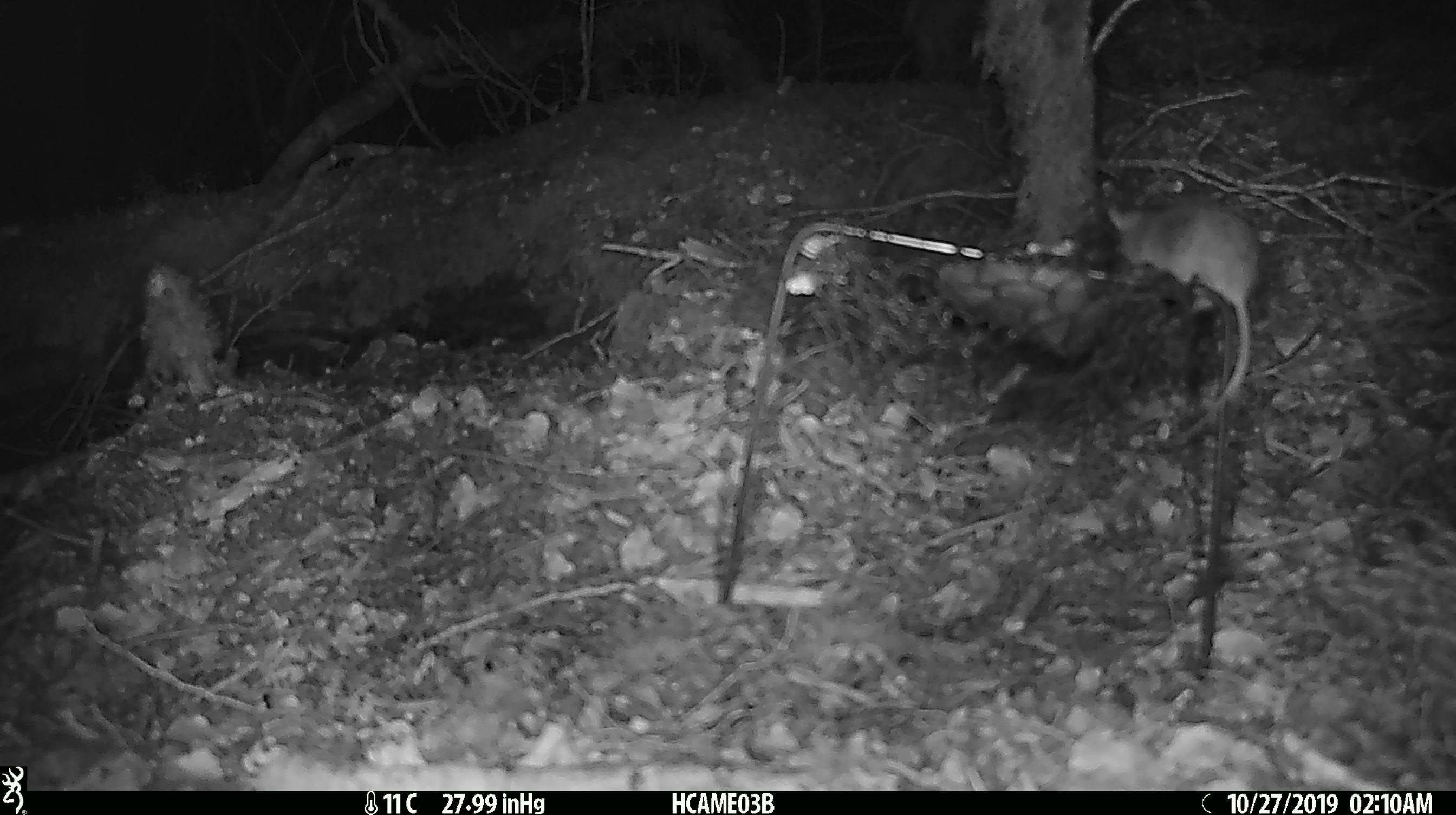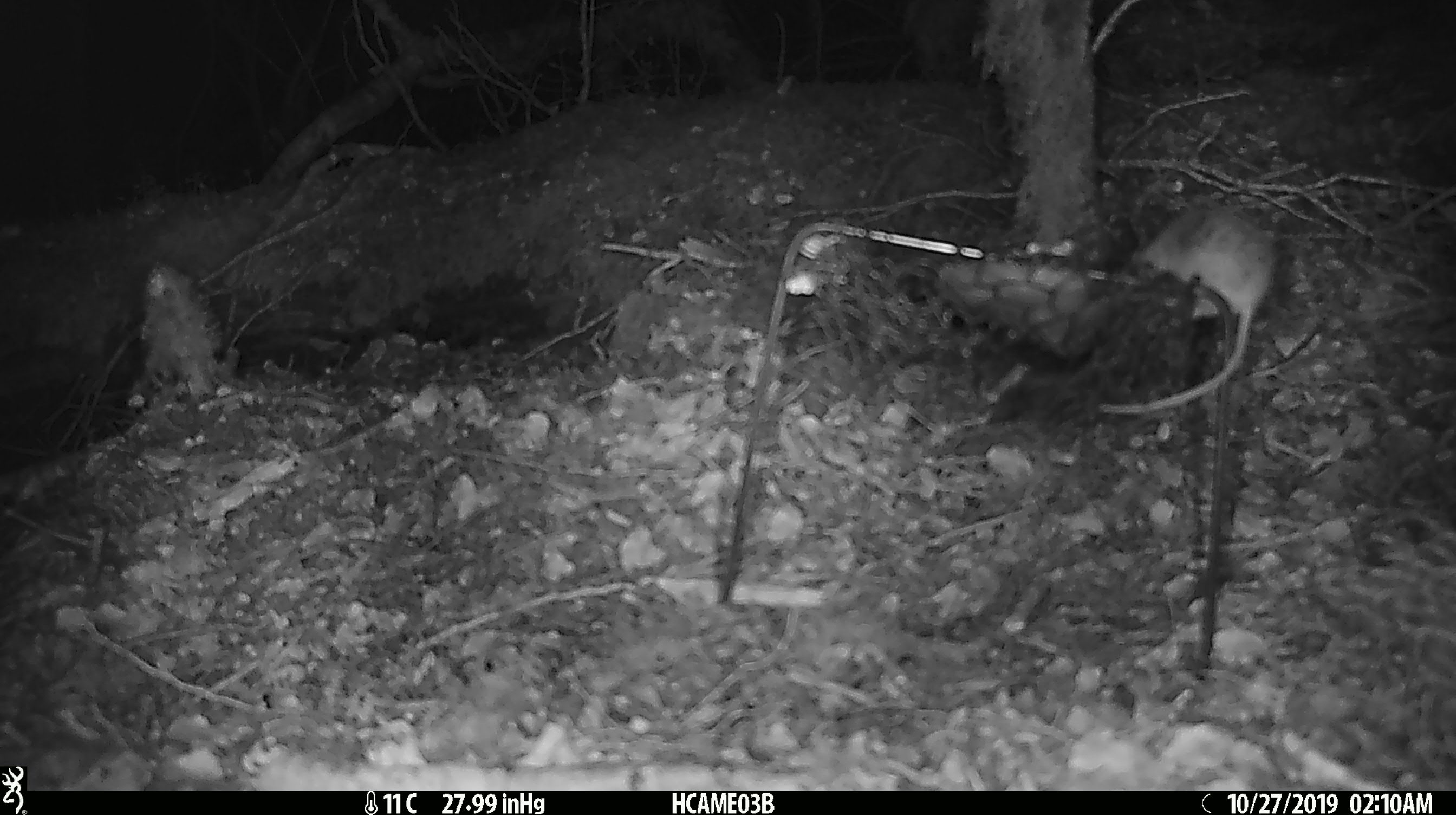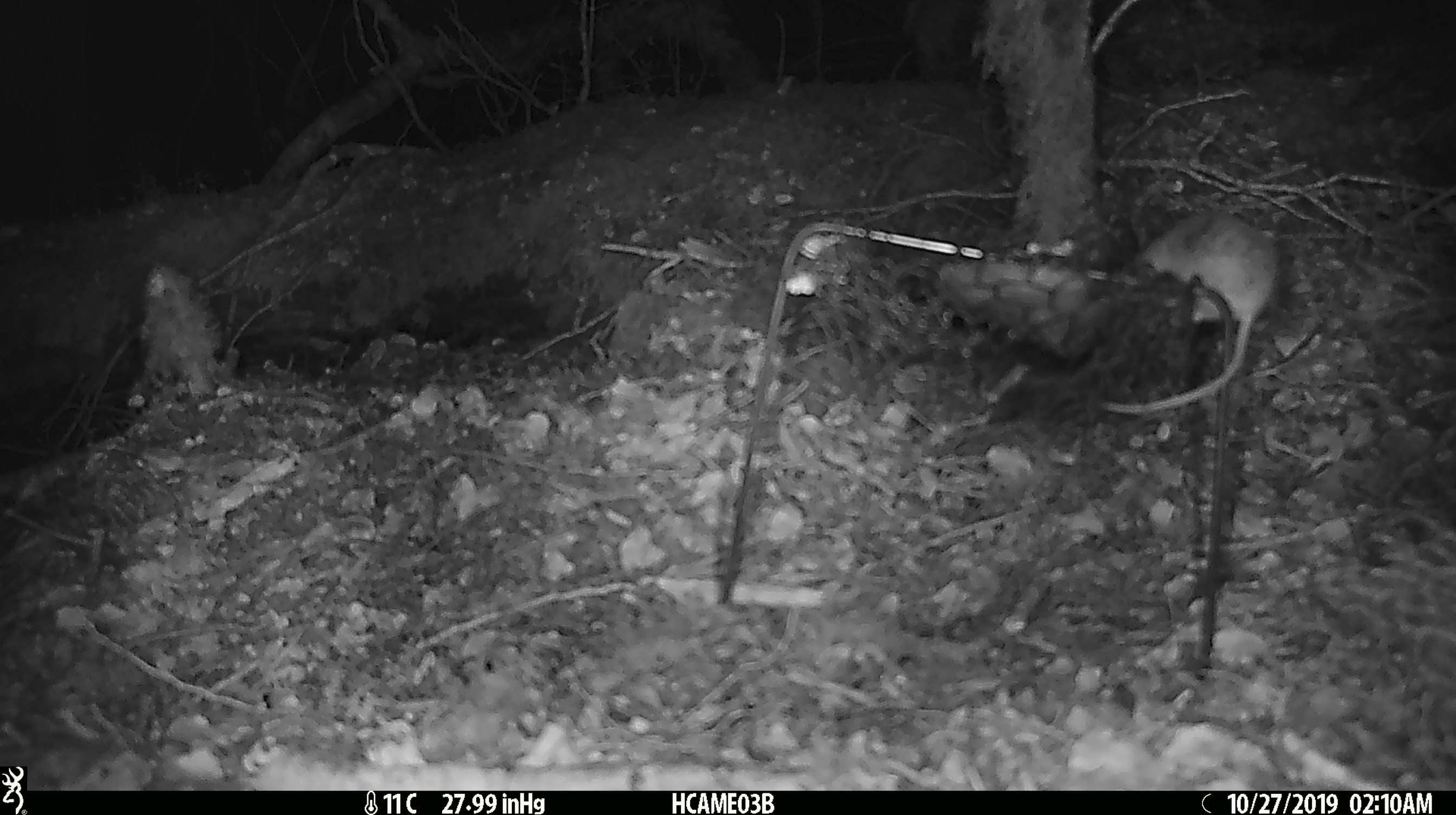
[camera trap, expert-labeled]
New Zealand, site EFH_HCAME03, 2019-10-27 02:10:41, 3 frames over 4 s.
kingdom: Animalia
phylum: Chordata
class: Mammalia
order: Rodentia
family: Muridae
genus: Mus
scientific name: Mus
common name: mouse